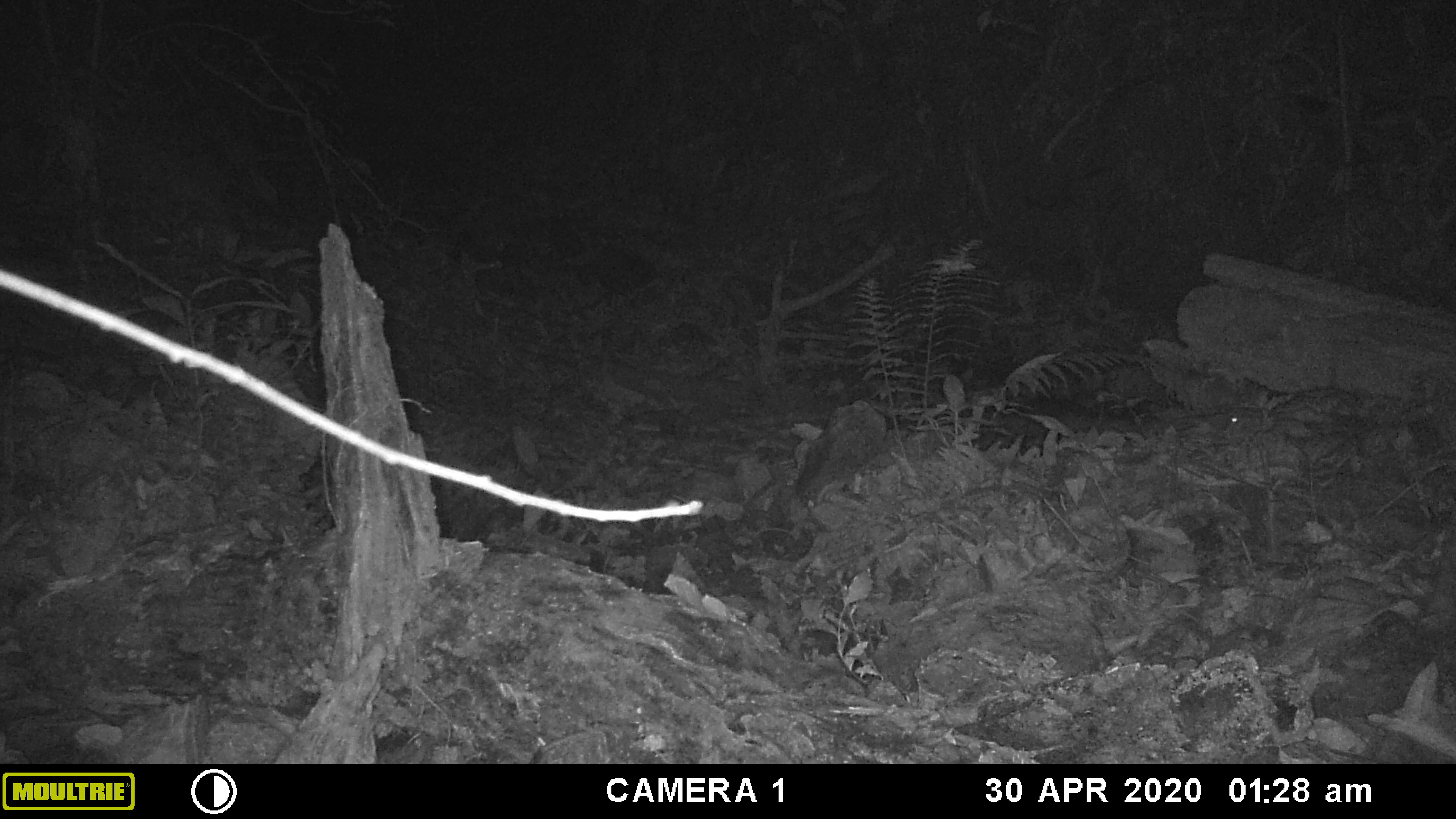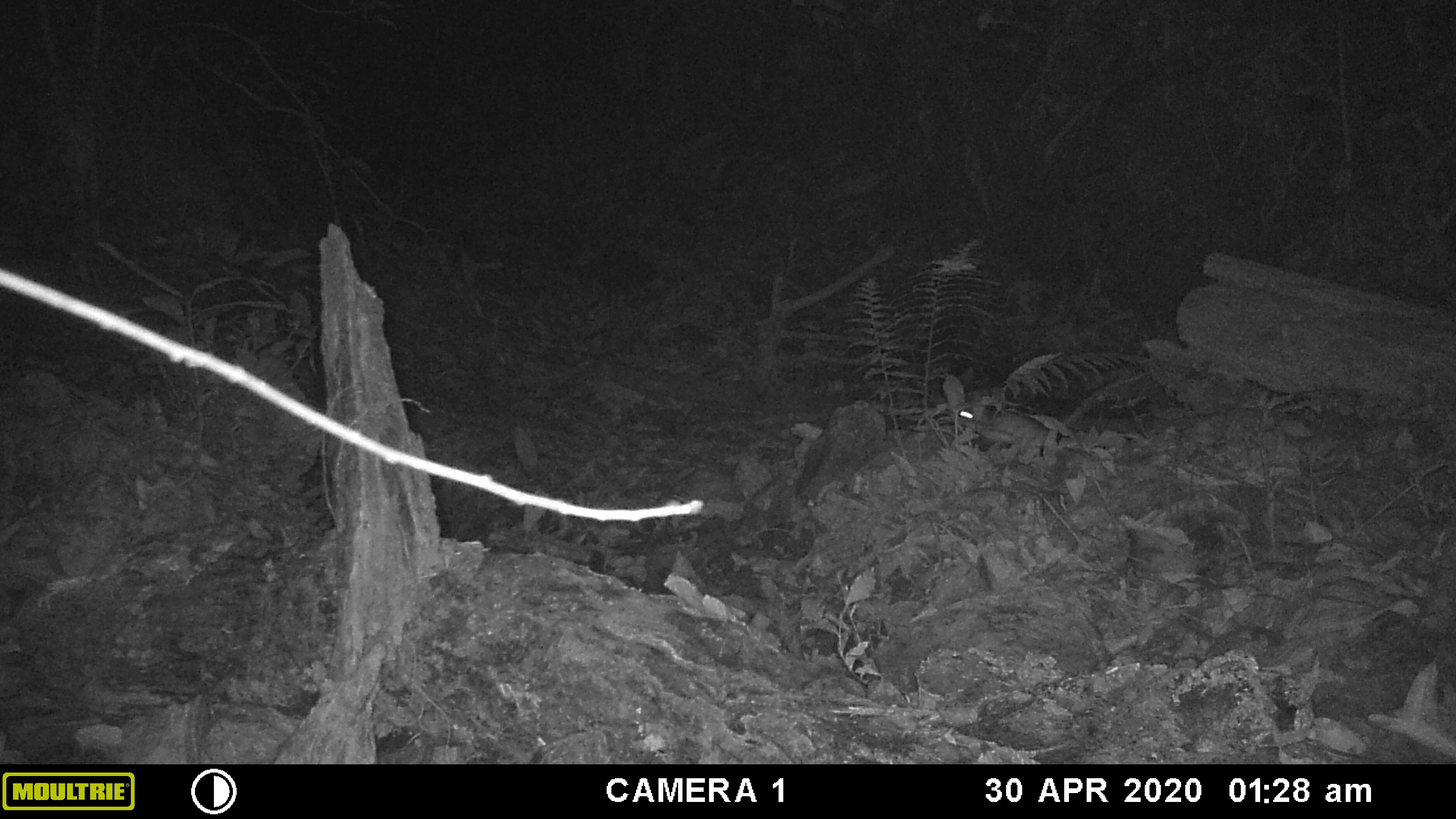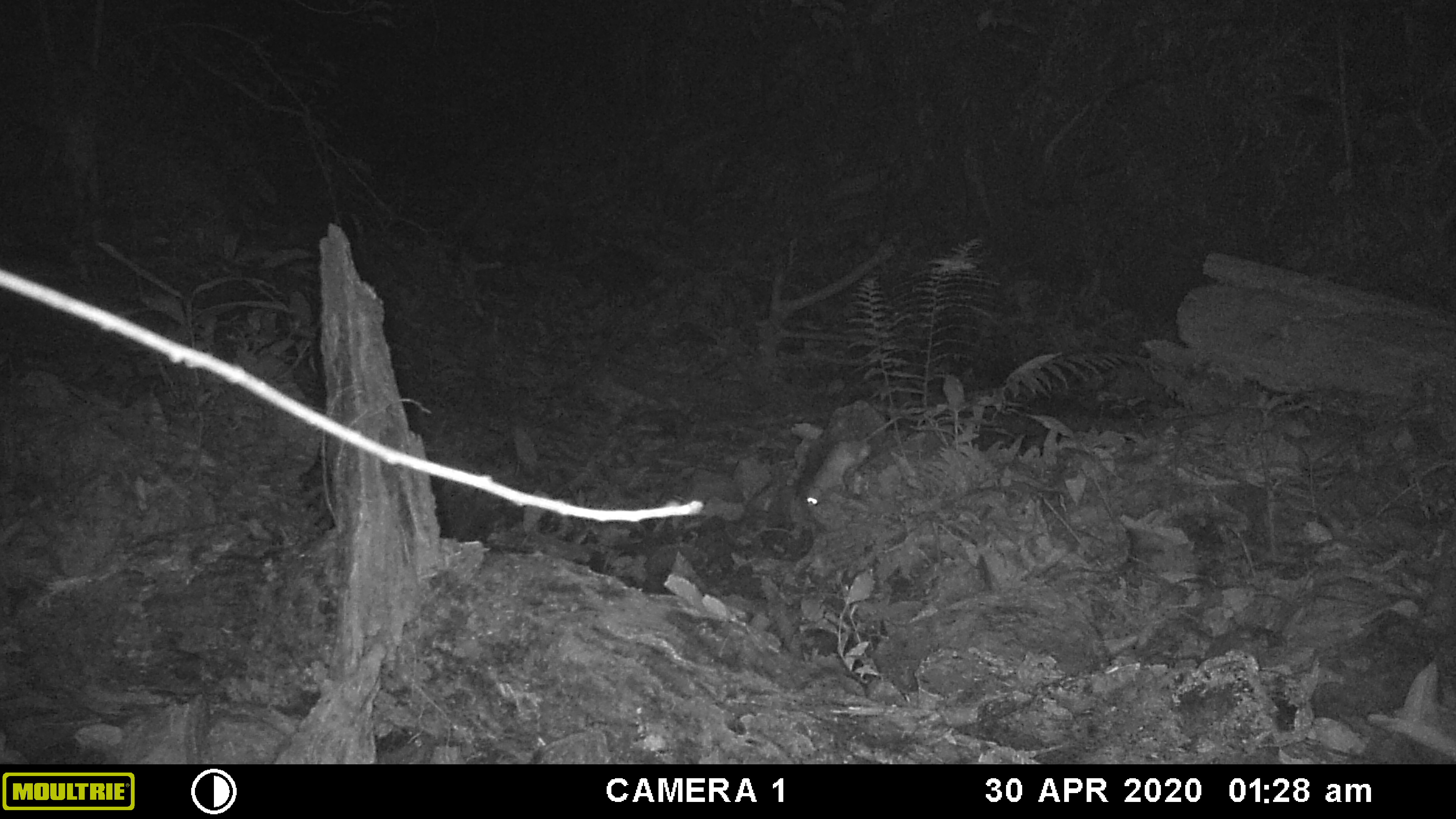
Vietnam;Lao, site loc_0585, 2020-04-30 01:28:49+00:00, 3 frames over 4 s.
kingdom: Animalia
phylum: Chordata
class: Mammalia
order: Rodentia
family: Muridae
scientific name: Muridae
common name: old-world mice and rats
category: unidentified murid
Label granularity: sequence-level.